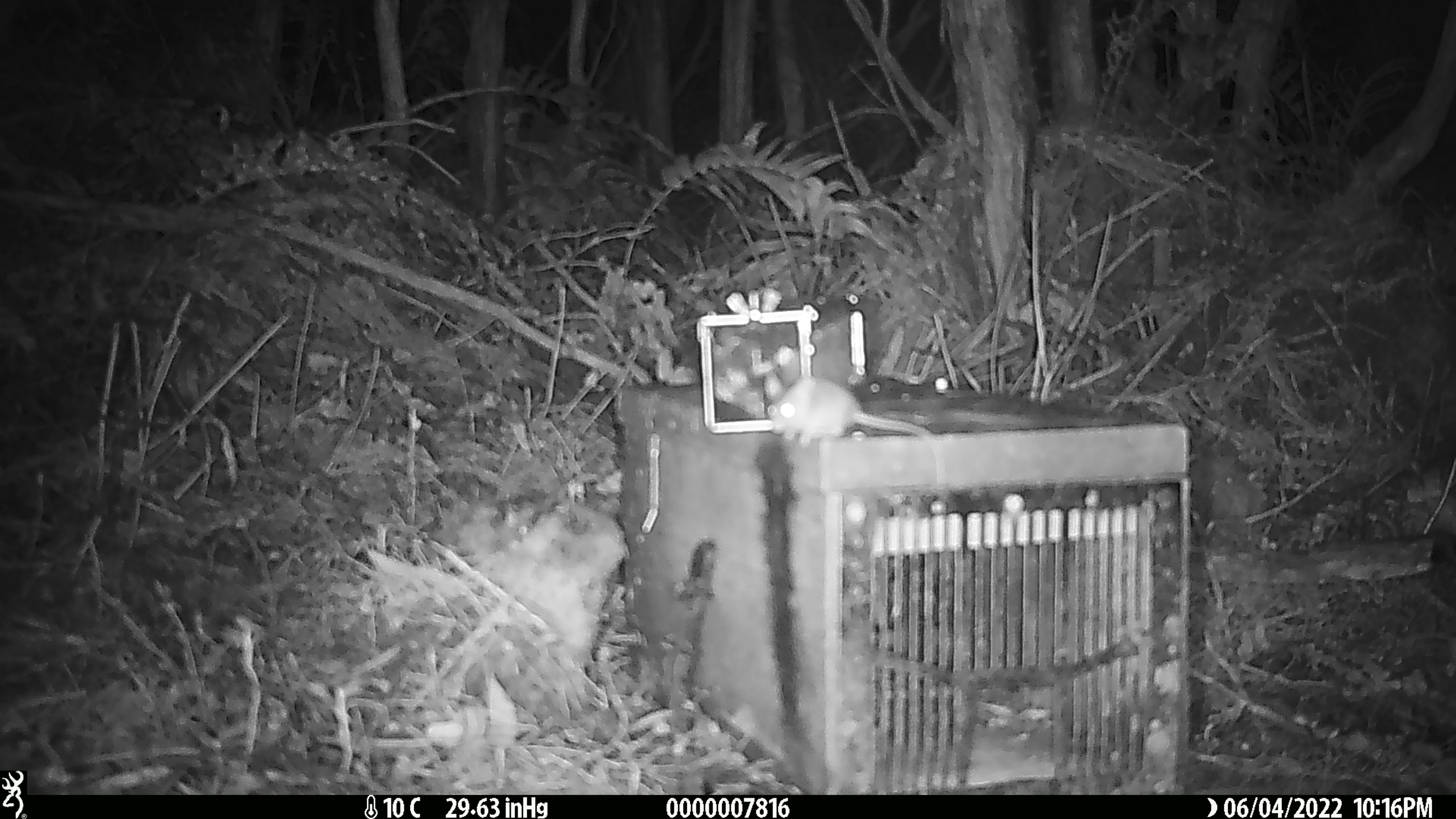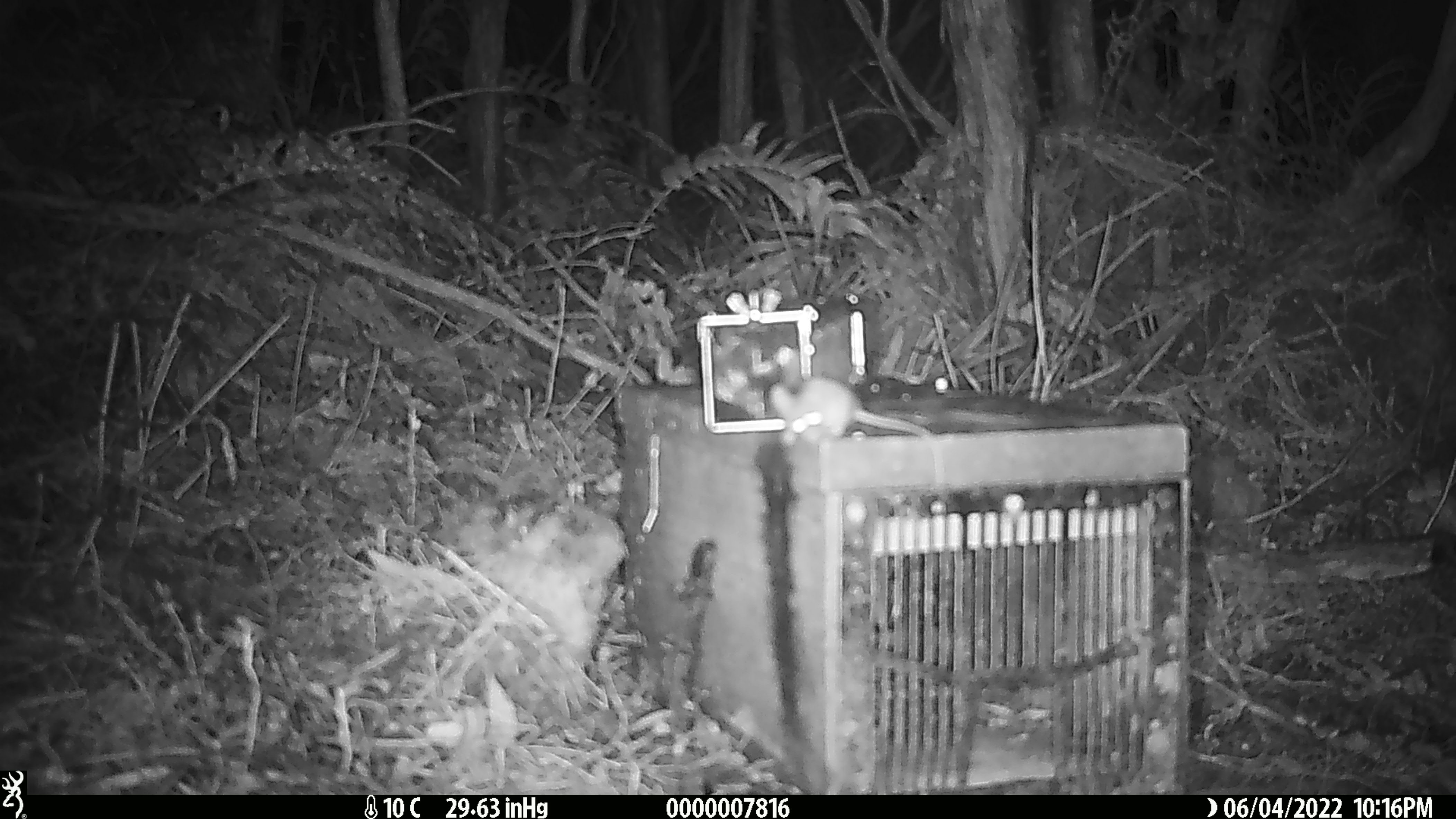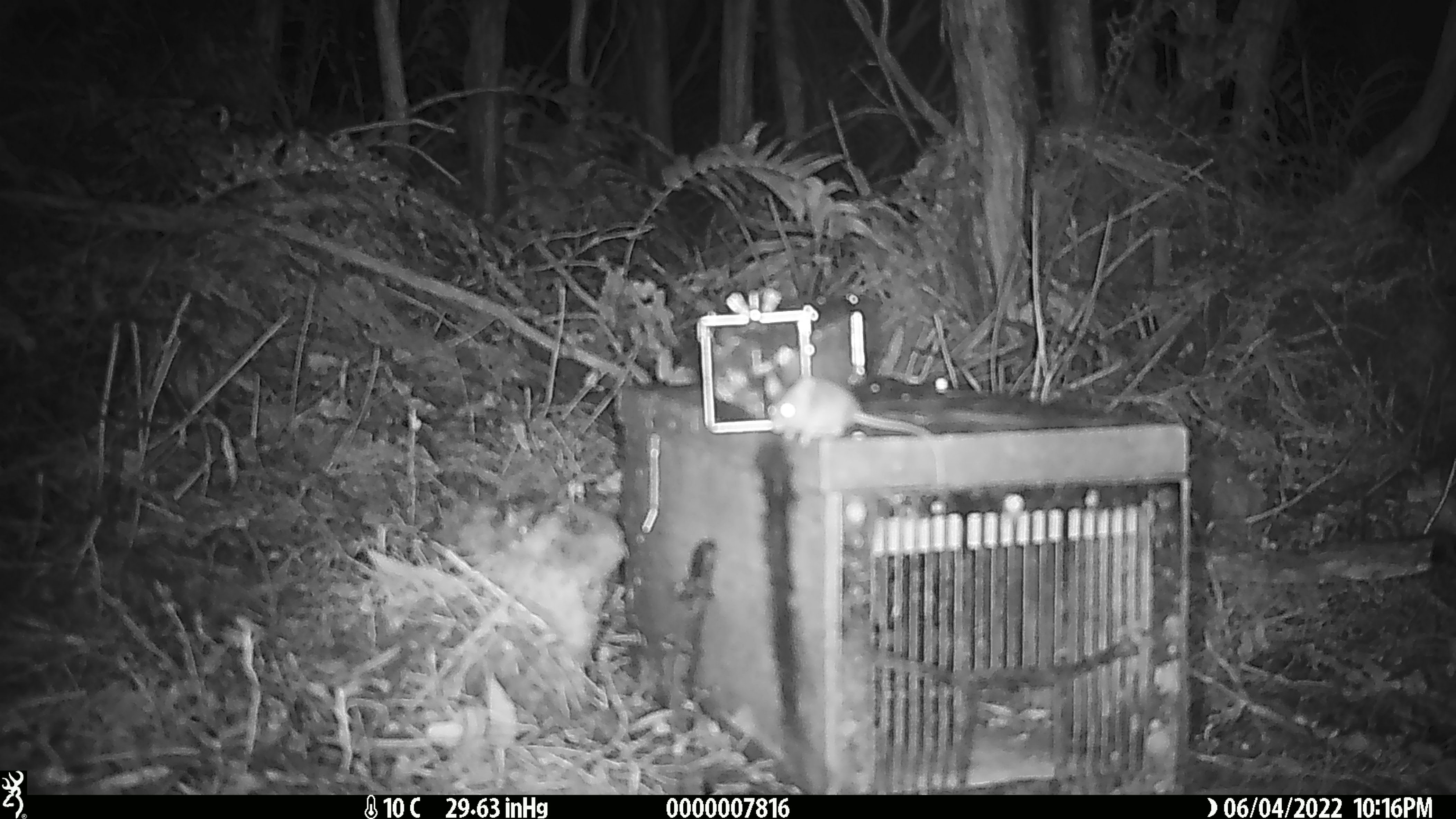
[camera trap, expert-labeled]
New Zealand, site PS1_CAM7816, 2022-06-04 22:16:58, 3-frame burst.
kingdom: Animalia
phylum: Chordata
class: Mammalia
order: Rodentia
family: Muridae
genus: Mus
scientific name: Mus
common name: mouse